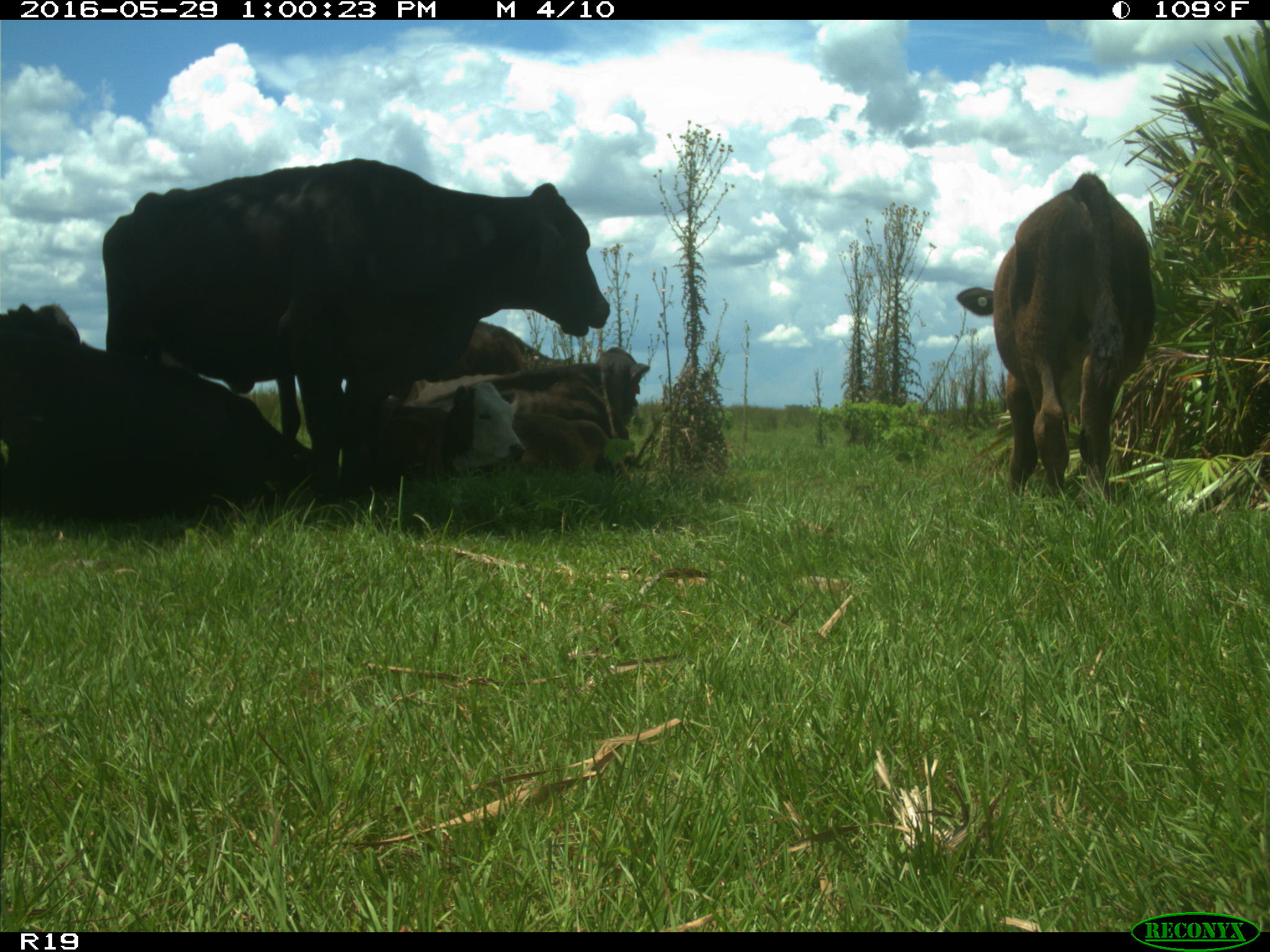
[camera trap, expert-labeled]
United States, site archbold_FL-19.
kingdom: Animalia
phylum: Chordata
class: Mammalia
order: Artiodactyla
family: Bovidae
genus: Bos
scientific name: Bos taurus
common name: domestic cow